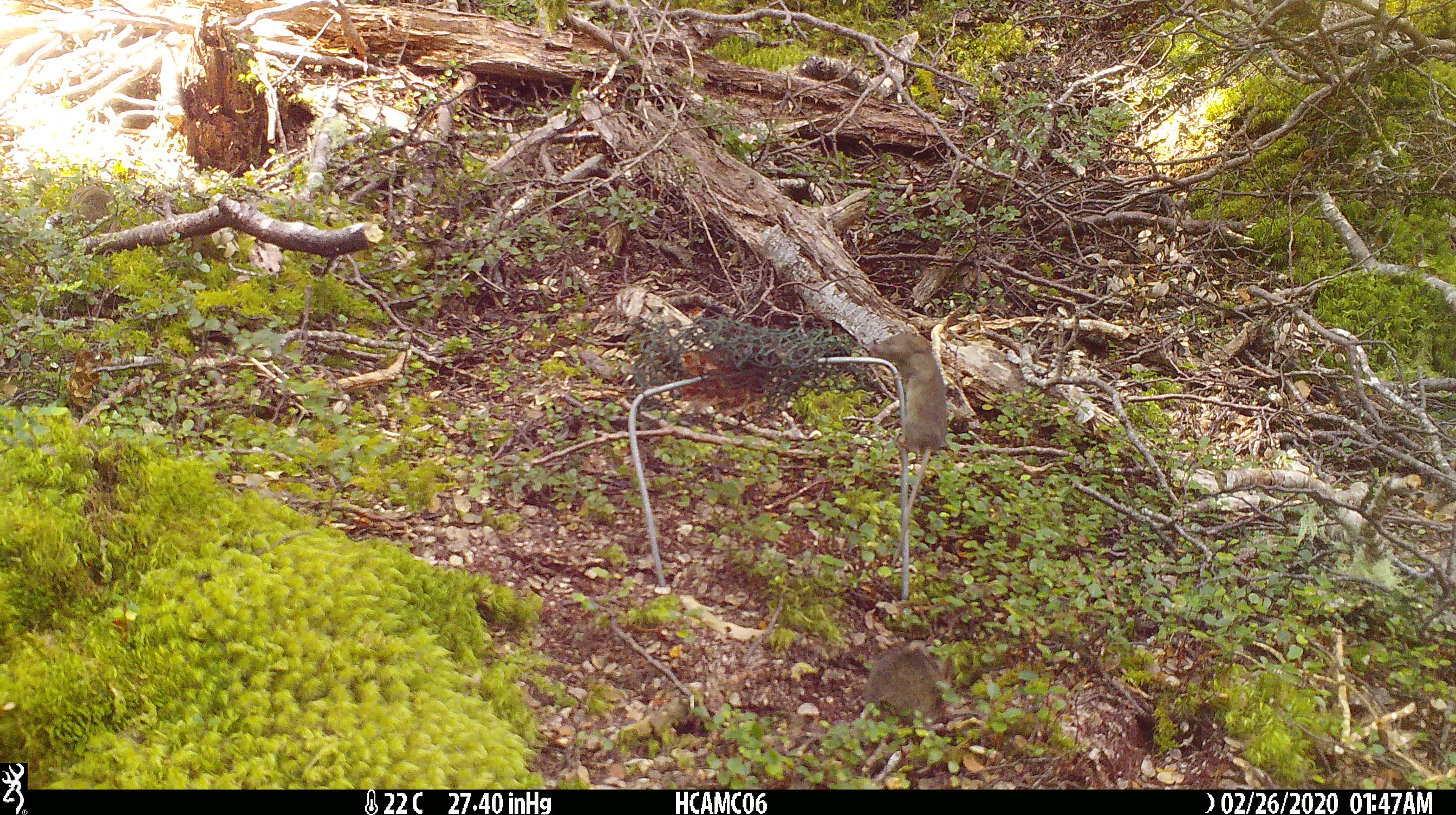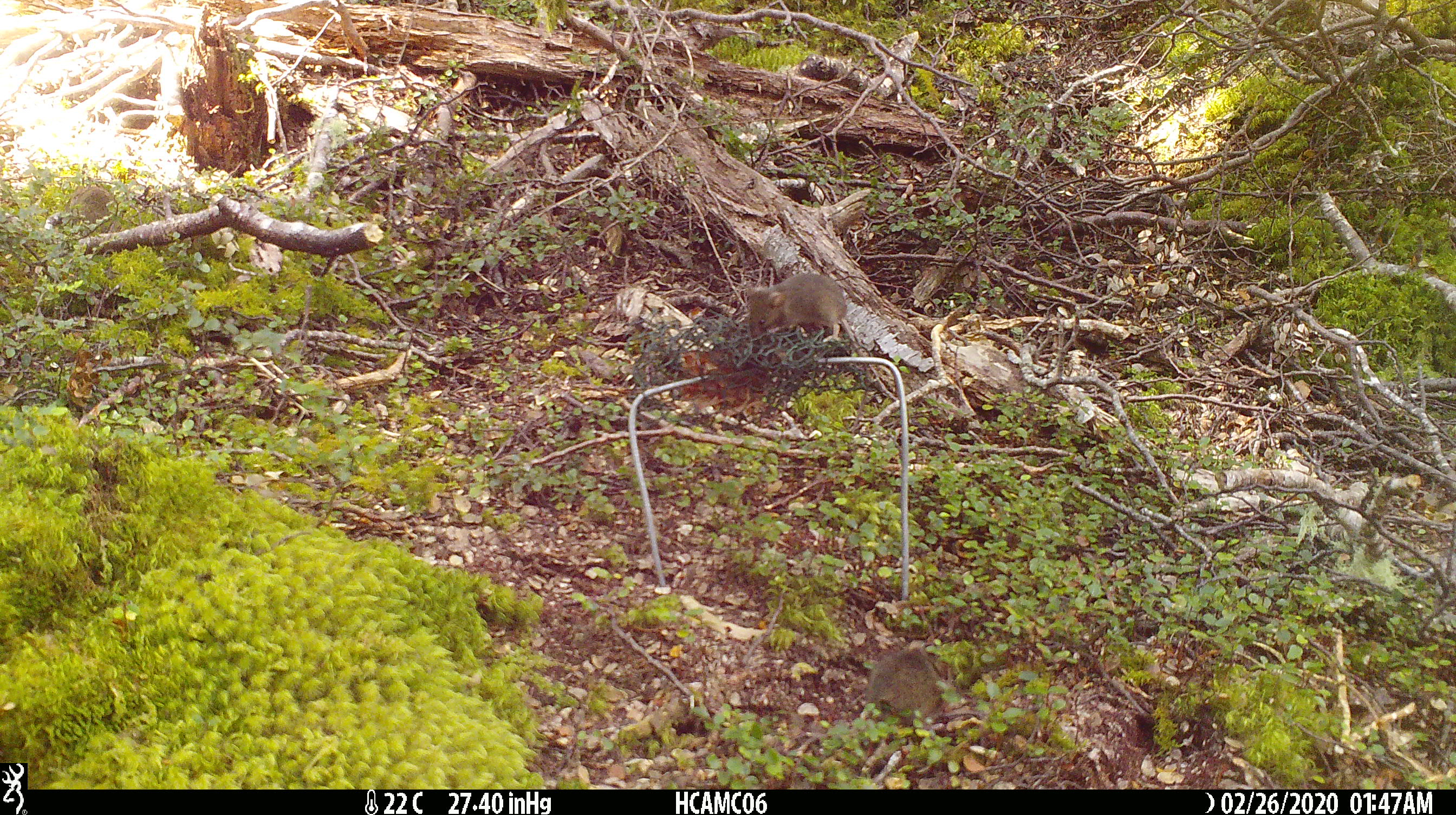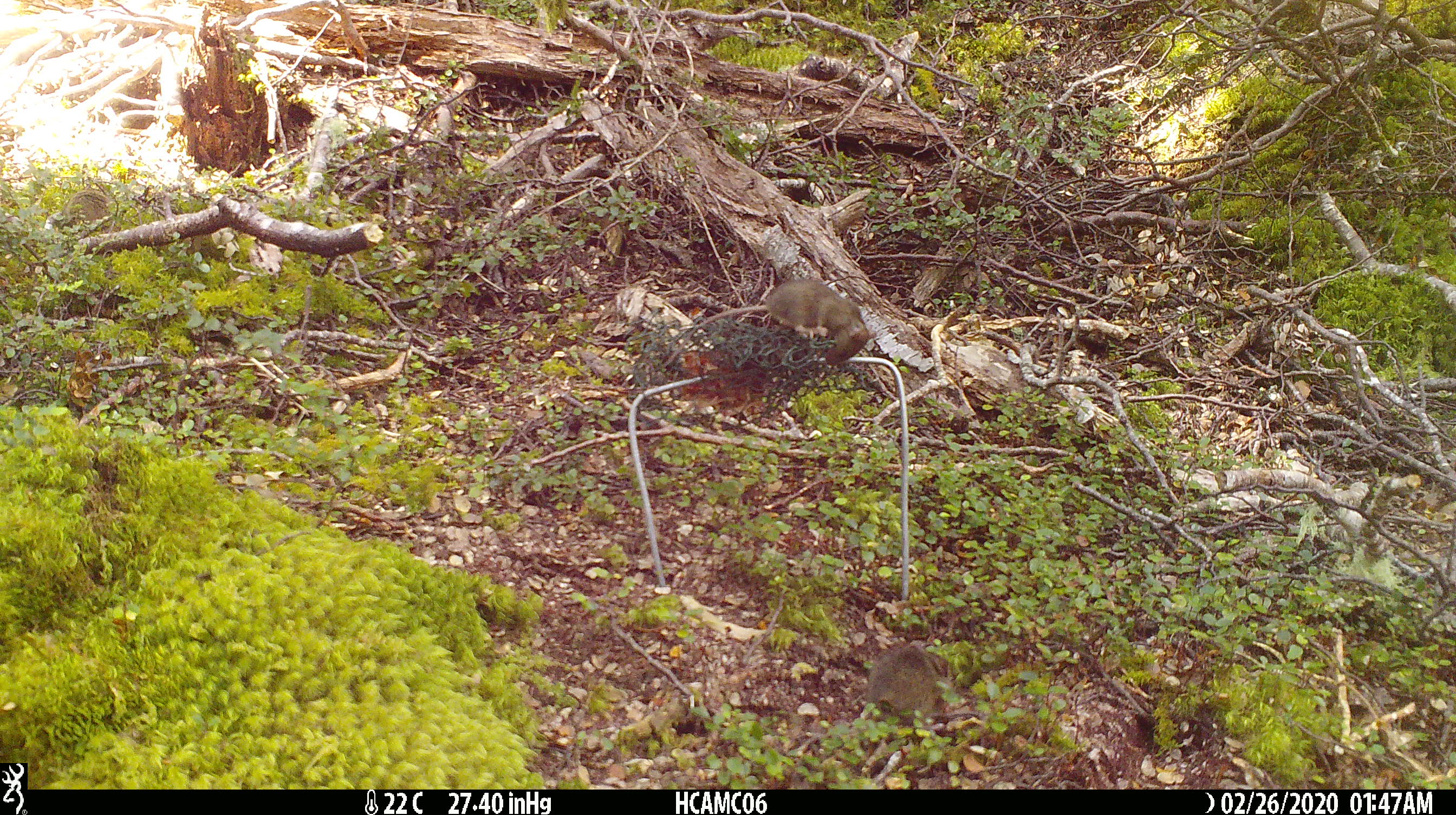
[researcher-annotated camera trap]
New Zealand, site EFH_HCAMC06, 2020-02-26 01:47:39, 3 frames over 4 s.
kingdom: Animalia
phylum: Chordata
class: Mammalia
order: Rodentia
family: Muridae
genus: Mus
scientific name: Mus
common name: mouse